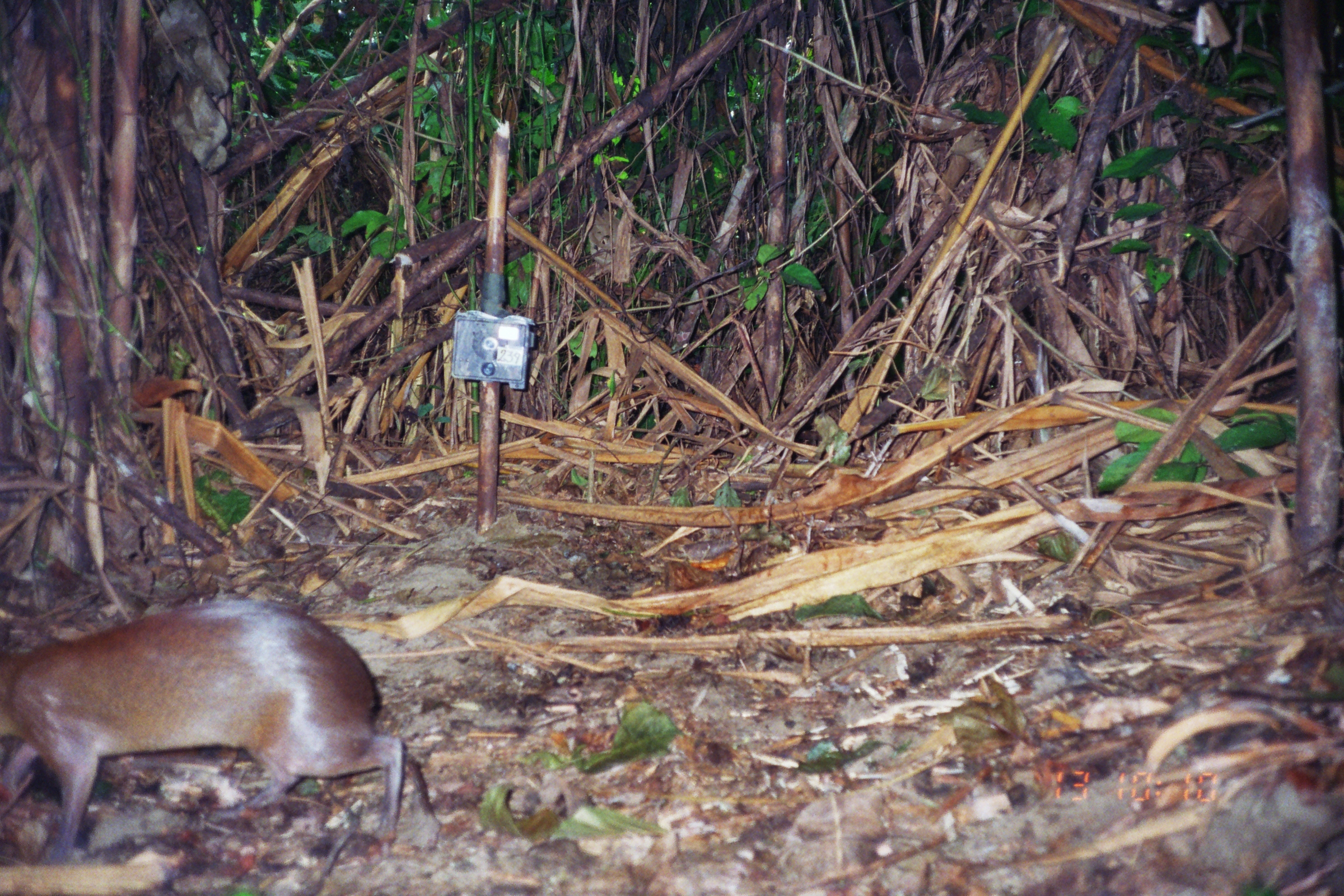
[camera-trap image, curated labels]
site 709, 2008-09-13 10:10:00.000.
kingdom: Animalia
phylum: Chordata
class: Mammalia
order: Rodentia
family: Dasyproctidae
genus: Dasyprocta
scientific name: Dasyprocta punctata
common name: central american agouti